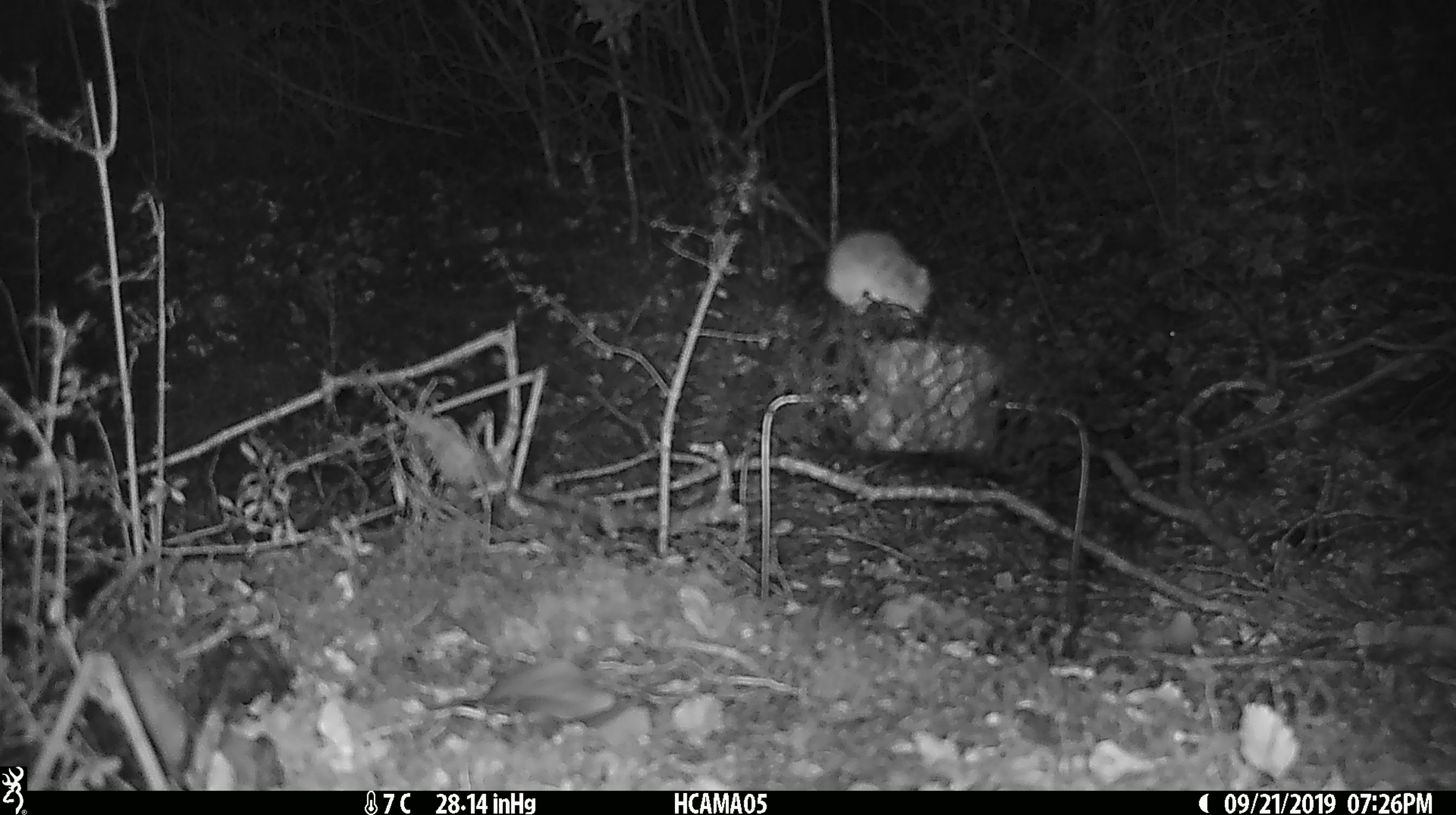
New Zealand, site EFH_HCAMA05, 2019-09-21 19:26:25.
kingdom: Animalia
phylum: Chordata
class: Mammalia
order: Rodentia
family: Muridae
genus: Mus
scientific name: Mus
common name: mouse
Mouse (Mus).